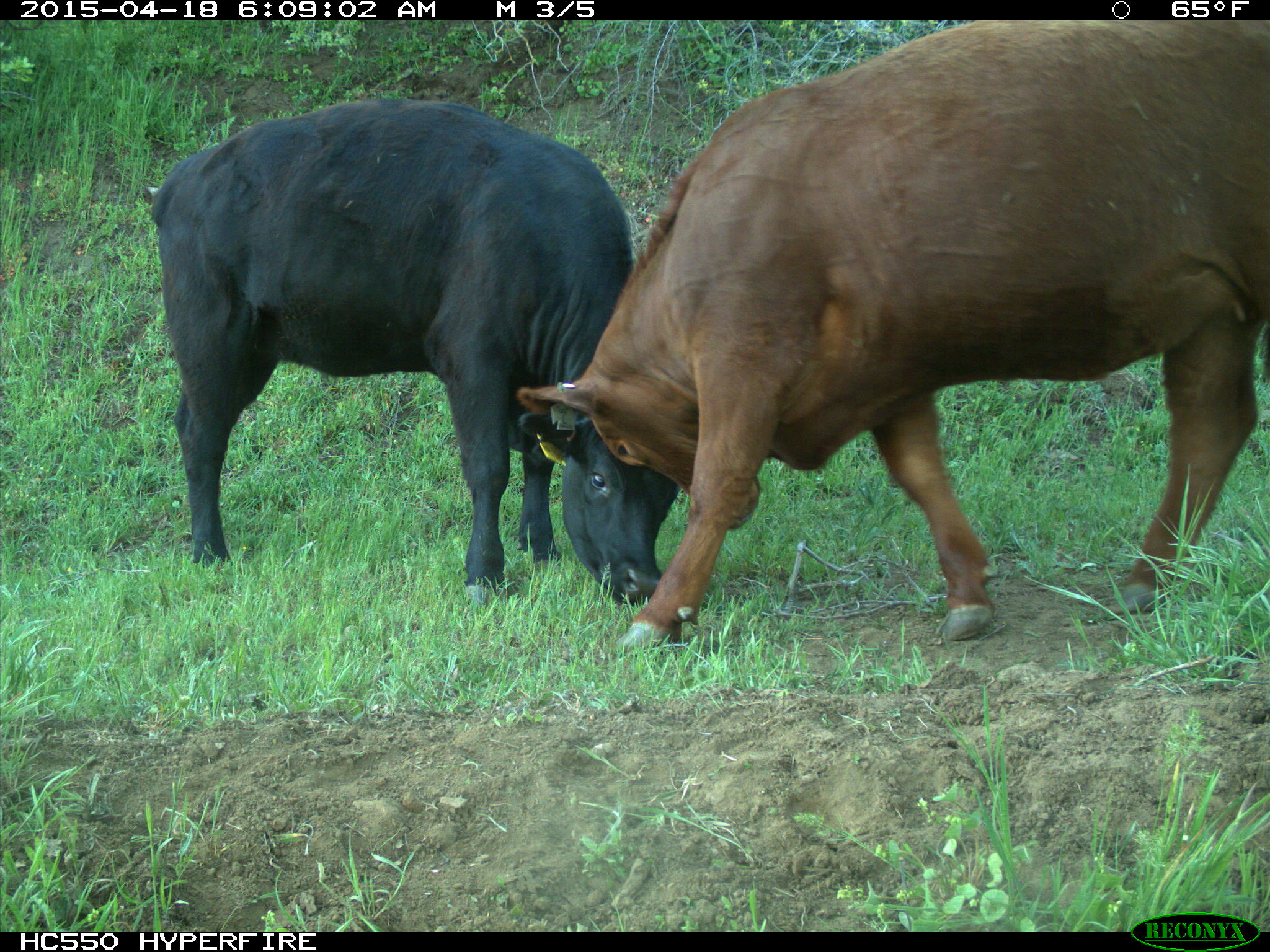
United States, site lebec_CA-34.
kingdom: Animalia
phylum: Chordata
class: Mammalia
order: Artiodactyla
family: Bovidae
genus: Bos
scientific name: Bos taurus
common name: domestic cow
Bos taurus (domestic cow).